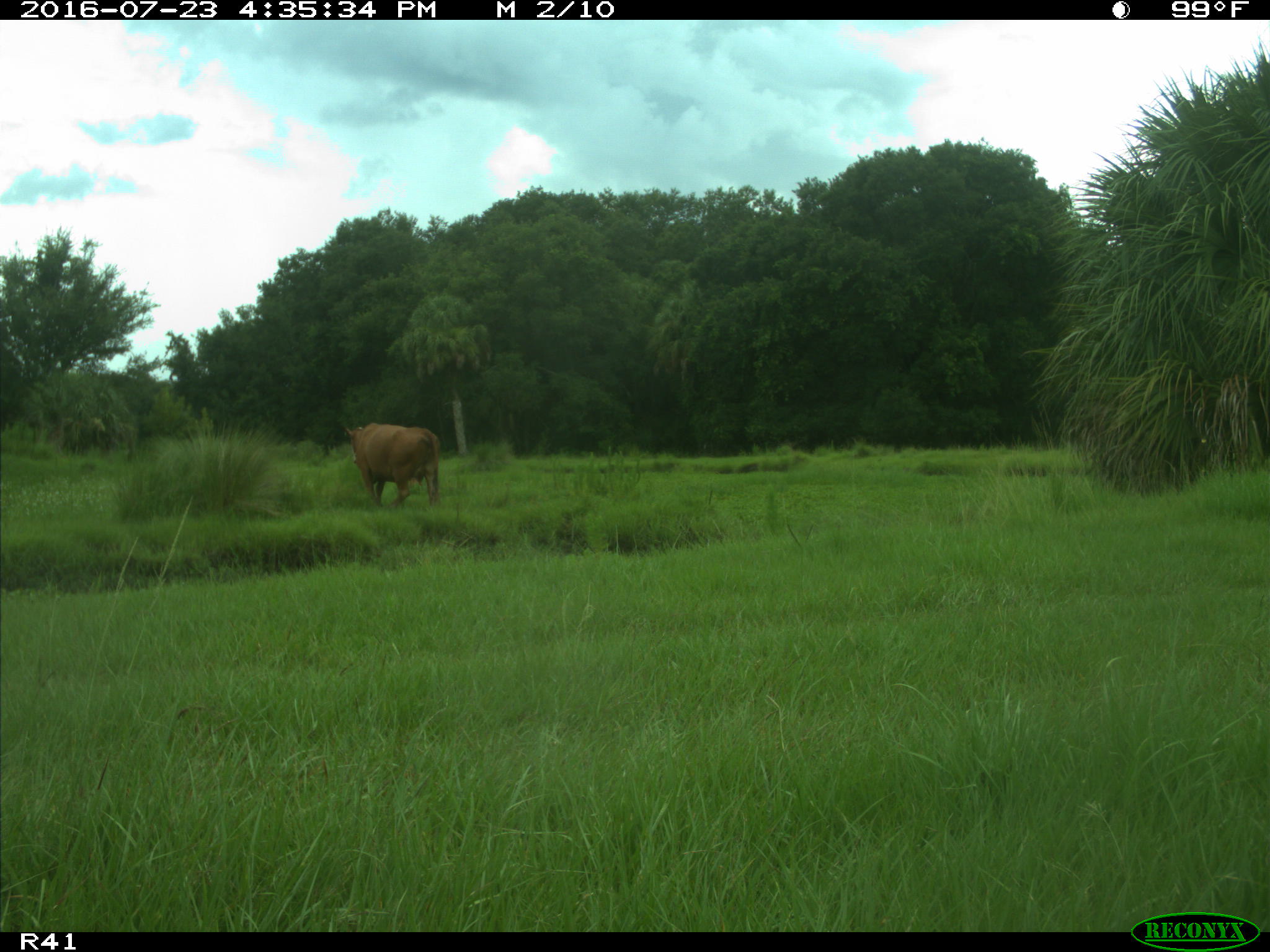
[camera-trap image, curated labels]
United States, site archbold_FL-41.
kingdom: Animalia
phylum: Chordata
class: Mammalia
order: Artiodactyla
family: Bovidae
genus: Bos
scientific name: Bos taurus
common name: domestic cow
Bos taurus (domestic cow).